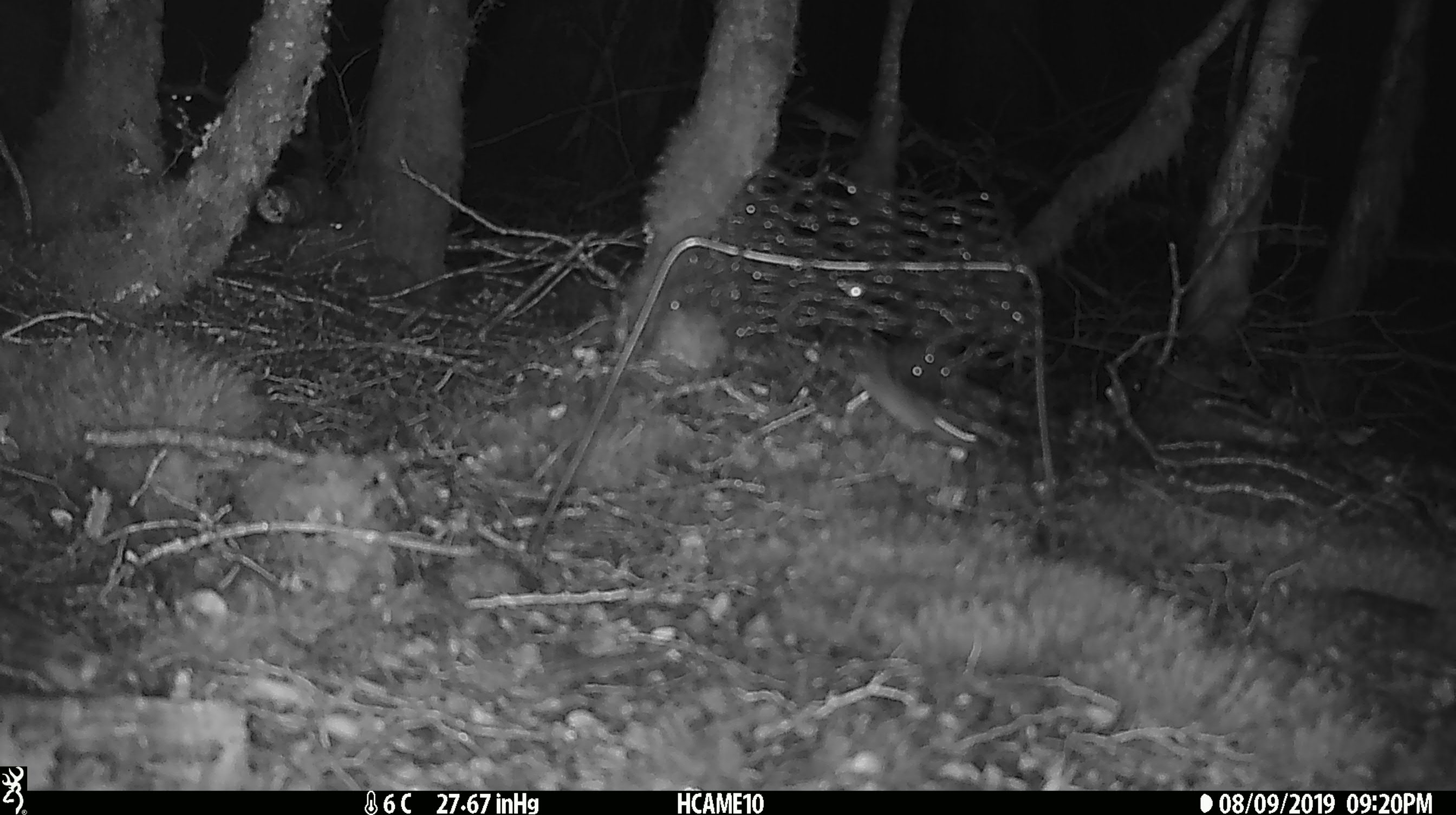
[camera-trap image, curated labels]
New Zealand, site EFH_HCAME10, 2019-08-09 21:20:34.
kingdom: Animalia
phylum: Chordata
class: Mammalia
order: Rodentia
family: Muridae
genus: Mus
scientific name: Mus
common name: mouse